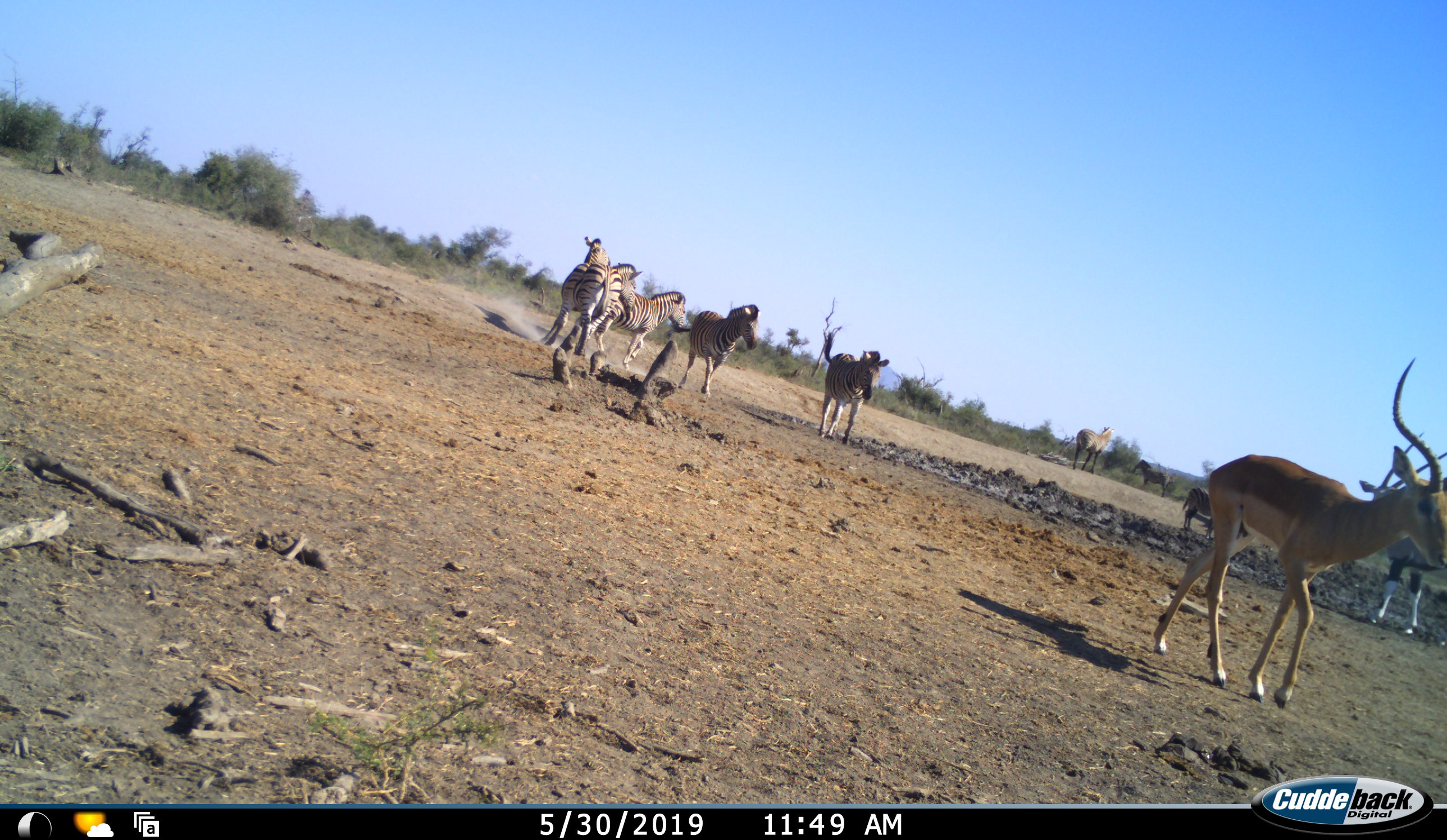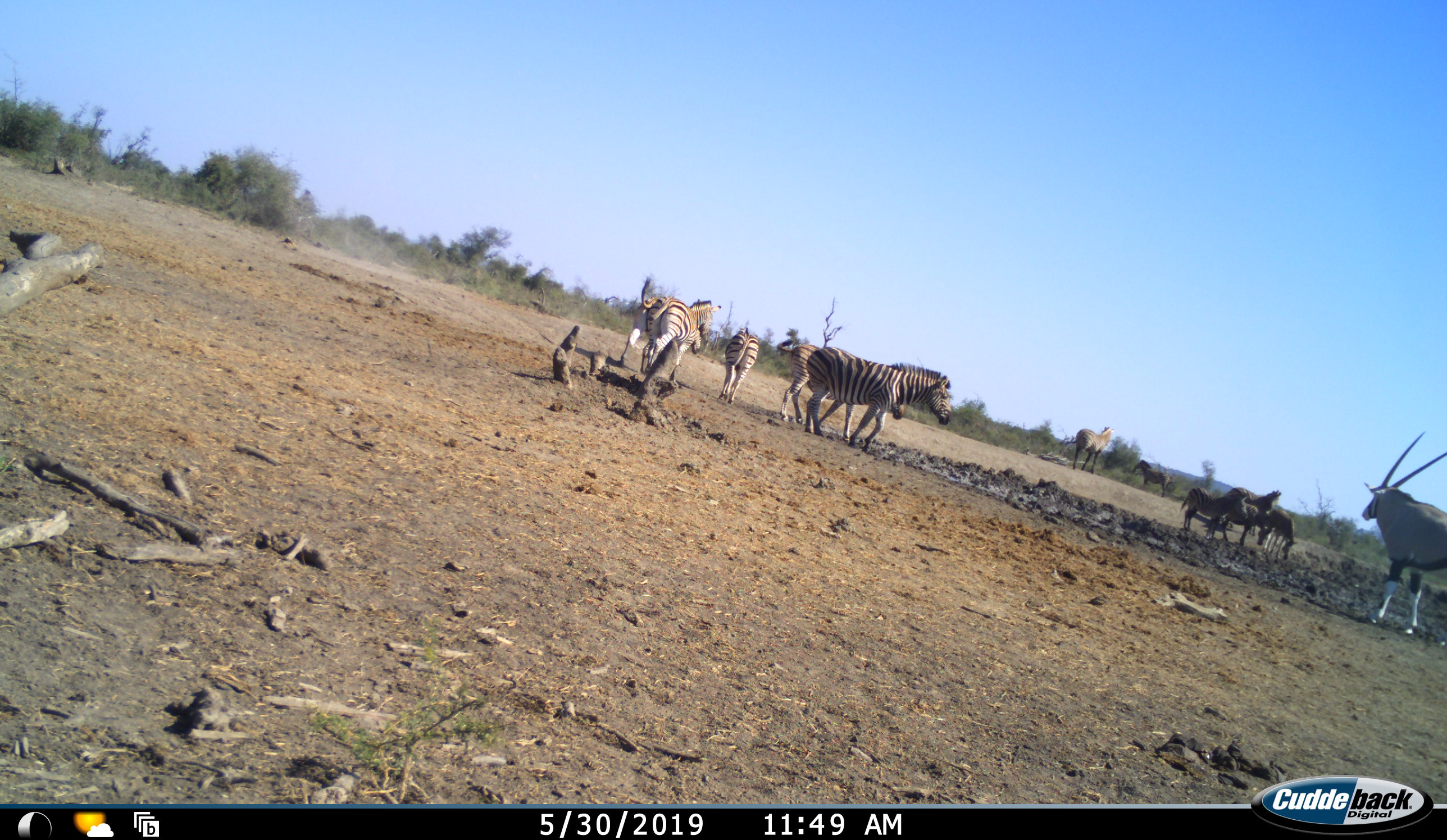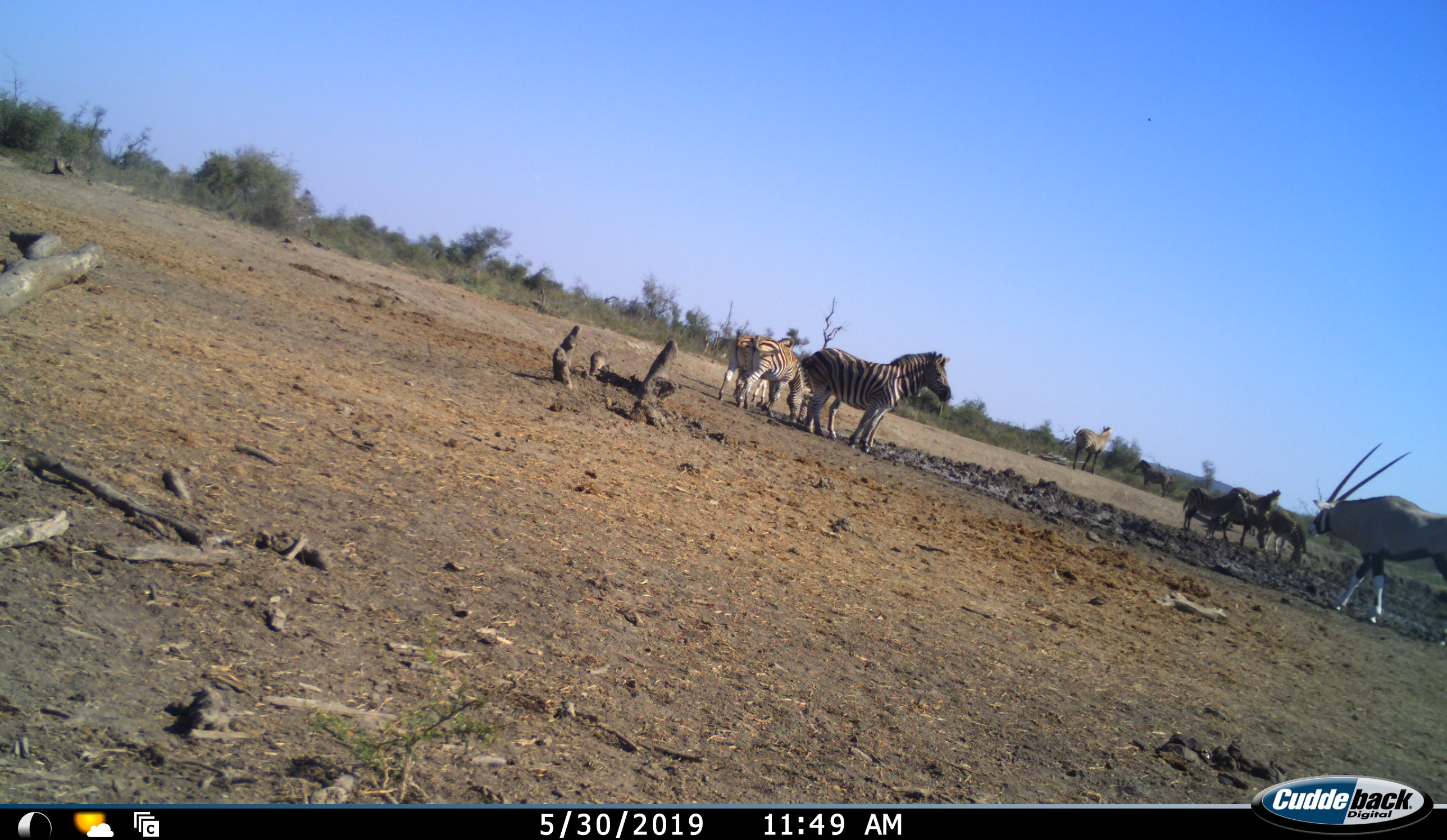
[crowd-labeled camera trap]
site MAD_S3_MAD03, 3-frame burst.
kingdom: Animalia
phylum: Chordata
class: Mammalia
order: Artiodactyla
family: Bovidae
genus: Oryx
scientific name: Oryx gazella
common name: gemsbok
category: oryx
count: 1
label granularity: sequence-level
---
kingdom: Animalia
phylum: Chordata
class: Mammalia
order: Artiodactyla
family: Bovidae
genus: Aepyceros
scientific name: Aepyceros melampus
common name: impala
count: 1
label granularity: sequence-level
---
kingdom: Animalia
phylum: Chordata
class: Mammalia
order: Perissodactyla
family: Equidae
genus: Equus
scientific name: Equus quagga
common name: plains zebra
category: zebraplains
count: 11-50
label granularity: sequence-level